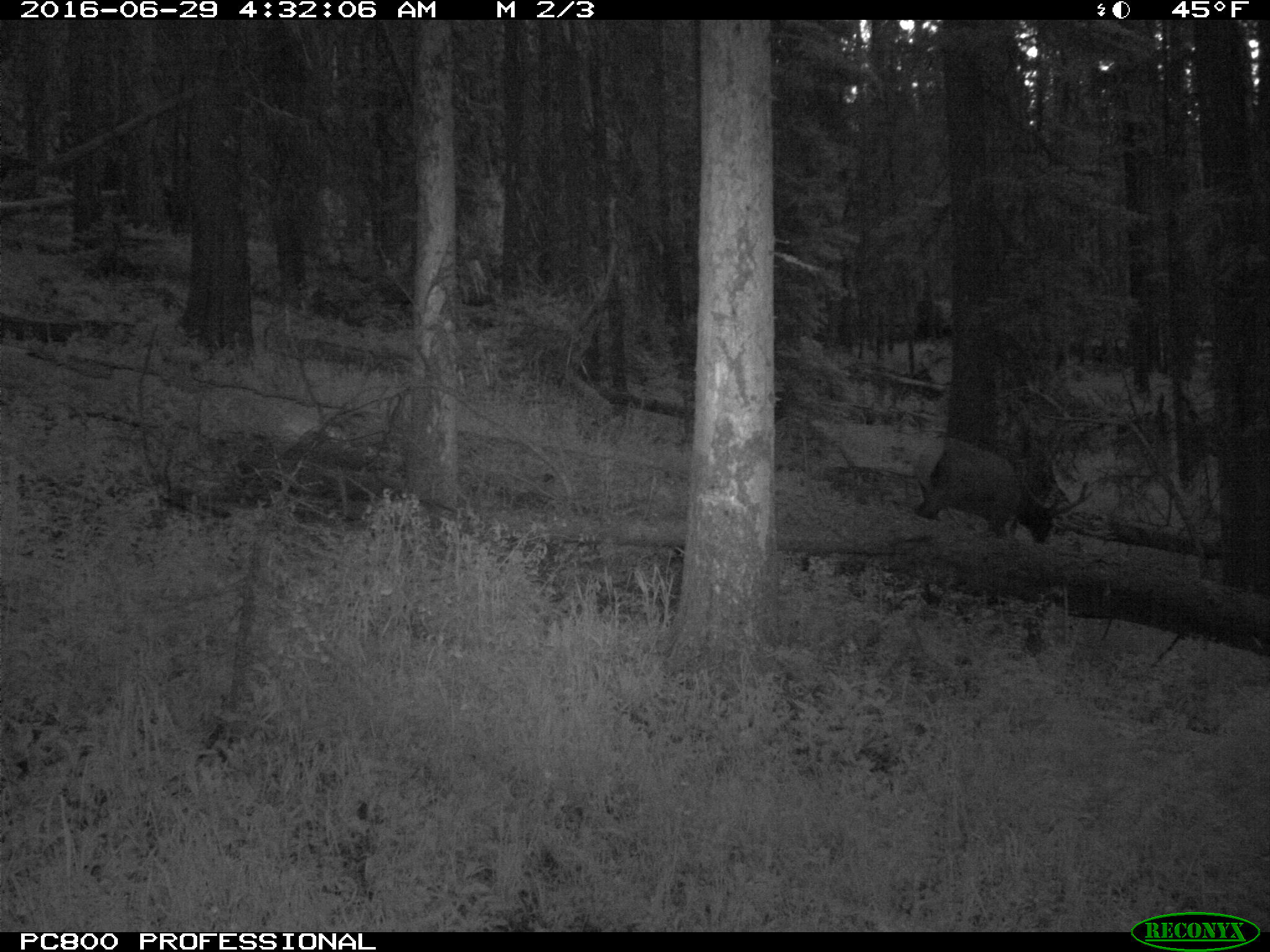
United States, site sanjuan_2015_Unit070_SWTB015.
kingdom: Animalia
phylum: Chordata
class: Mammalia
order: Artiodactyla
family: Cervidae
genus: Cervus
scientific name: Cervus elaphus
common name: red deer